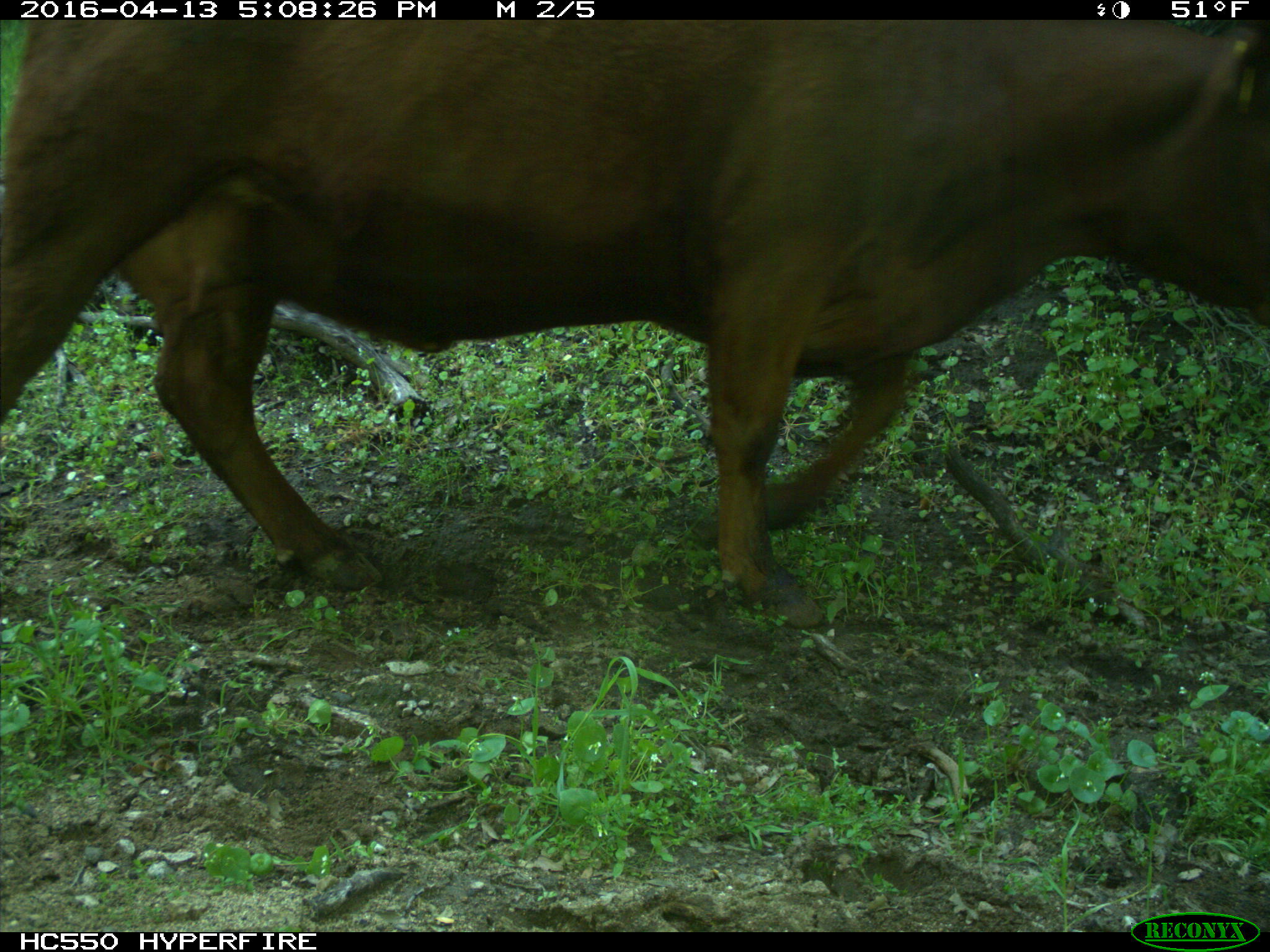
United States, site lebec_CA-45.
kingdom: Animalia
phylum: Chordata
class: Mammalia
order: Artiodactyla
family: Bovidae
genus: Bos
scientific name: Bos taurus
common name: domestic cow